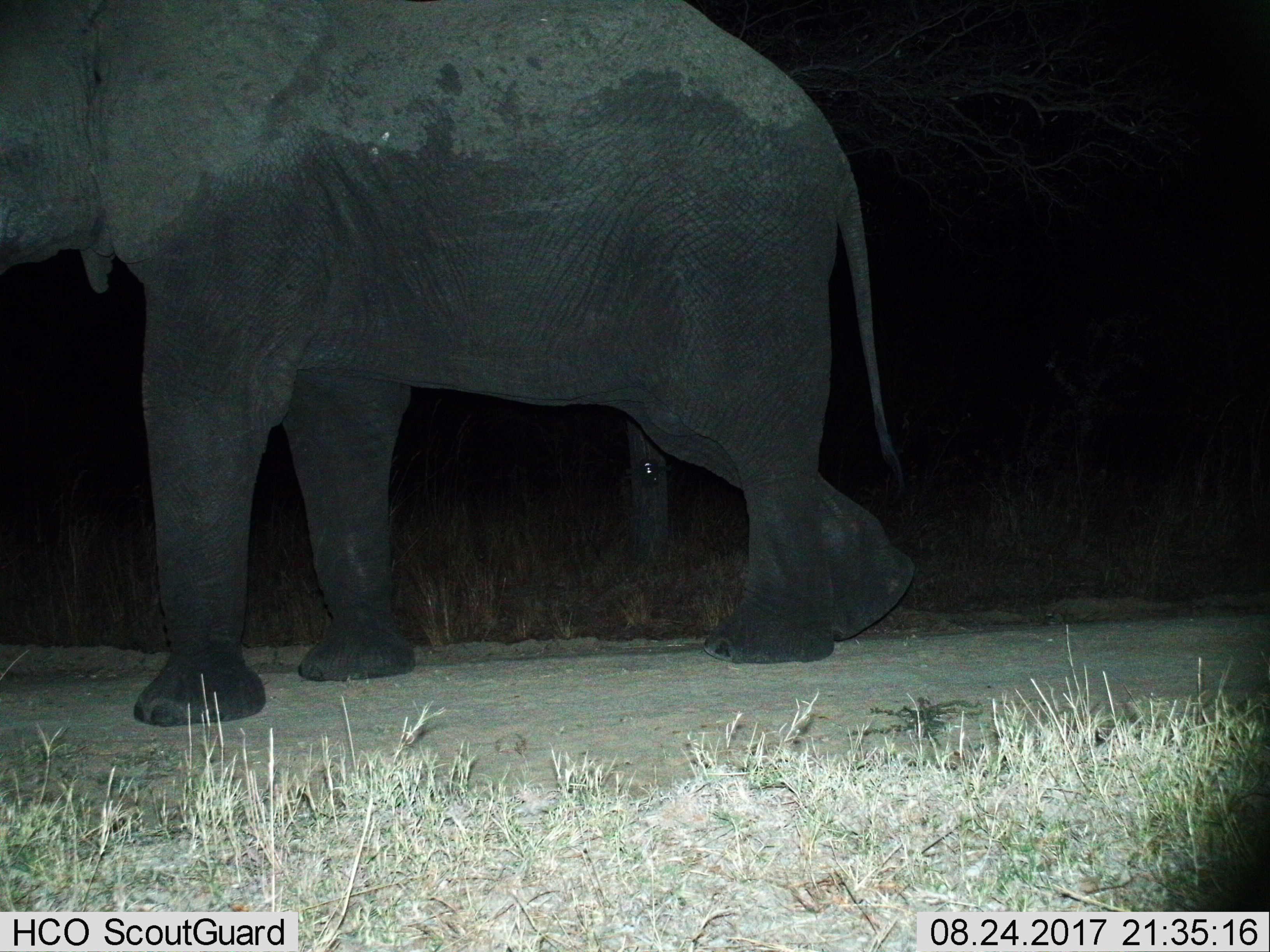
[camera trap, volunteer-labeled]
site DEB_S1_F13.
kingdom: Animalia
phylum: Chordata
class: Mammalia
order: Proboscidea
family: Elephantidae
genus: Loxodonta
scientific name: Loxodonta africana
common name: african bush elephant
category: elephant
Elephant (african bush elephant) (Loxodonta africana), count 1. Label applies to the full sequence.